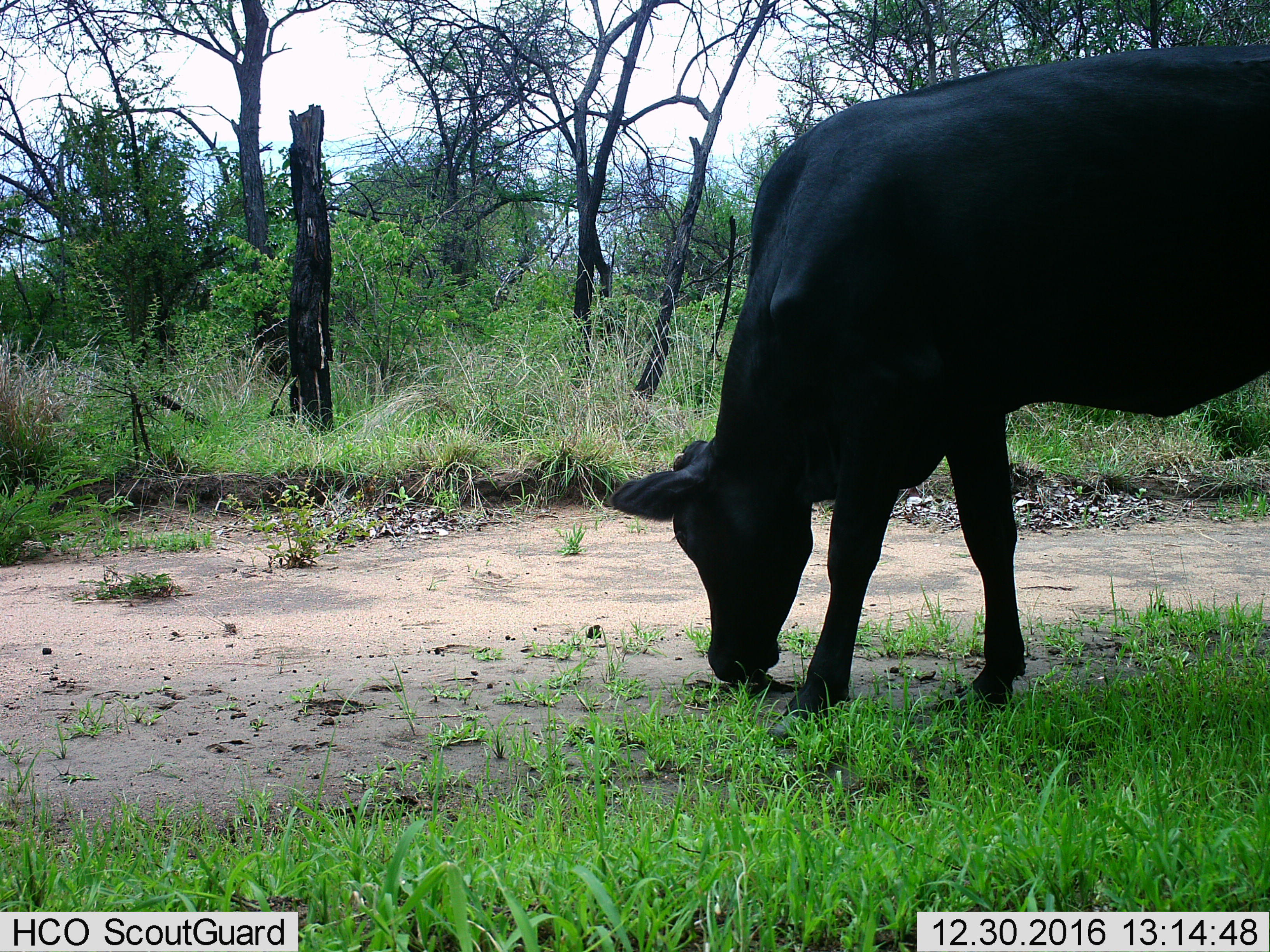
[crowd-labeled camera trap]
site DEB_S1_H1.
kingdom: Animalia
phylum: Chordata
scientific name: Vertebrata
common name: domestic animal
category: domesticanimal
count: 1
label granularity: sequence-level